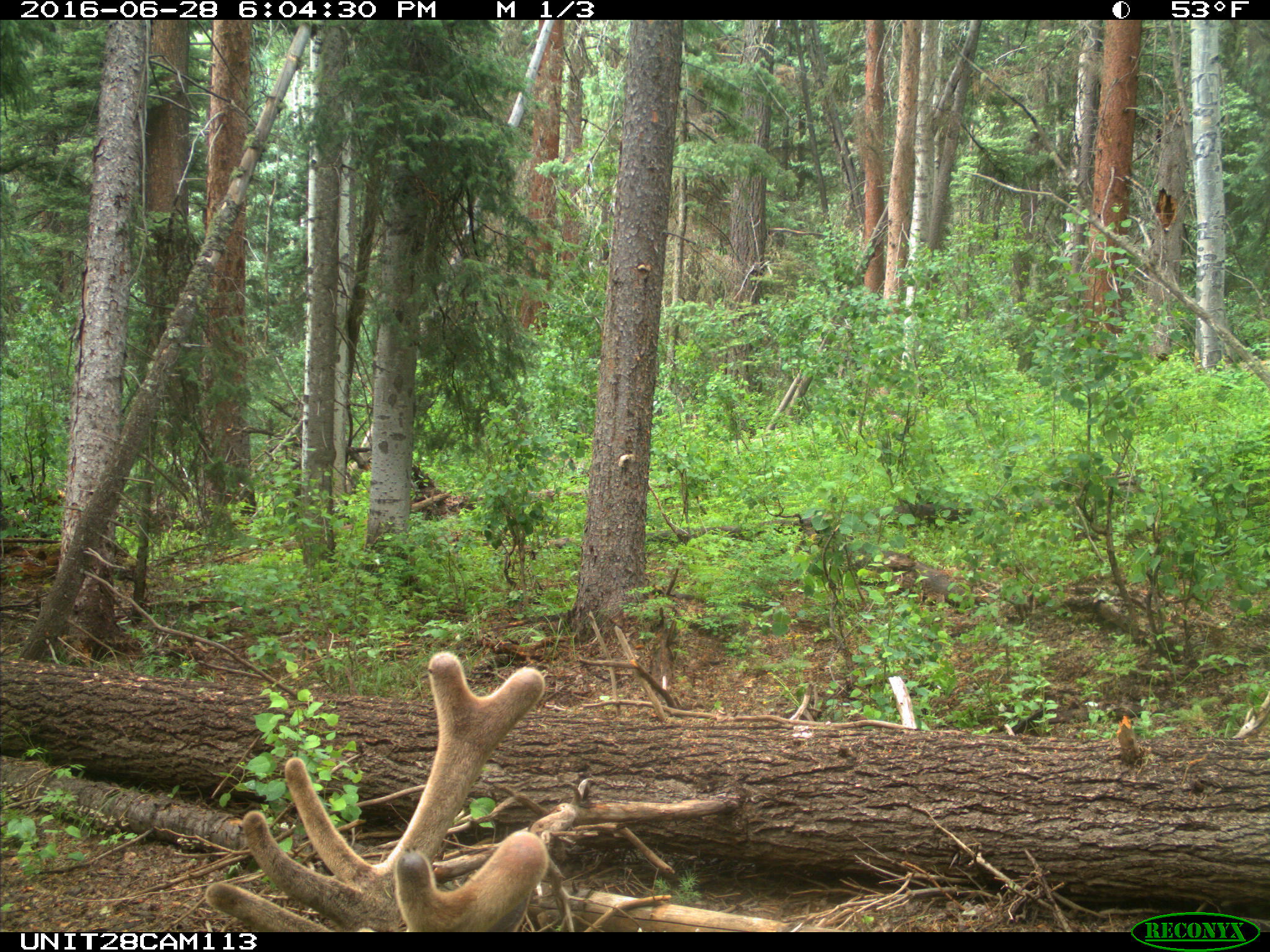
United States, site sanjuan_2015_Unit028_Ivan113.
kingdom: Animalia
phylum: Chordata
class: Mammalia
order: Artiodactyla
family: Cervidae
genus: Cervus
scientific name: Cervus elaphus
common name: red deer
Cervus elaphus (red deer).